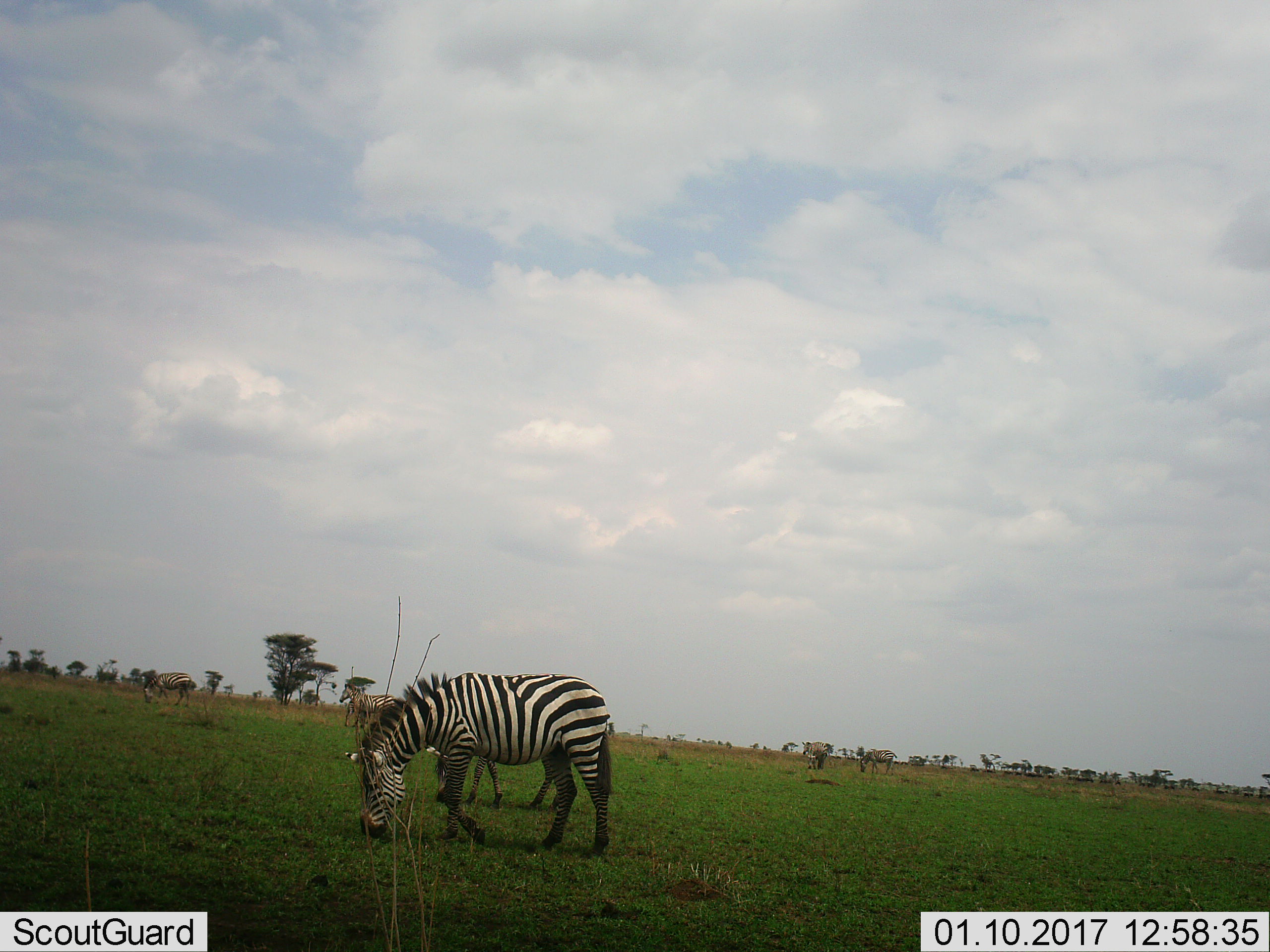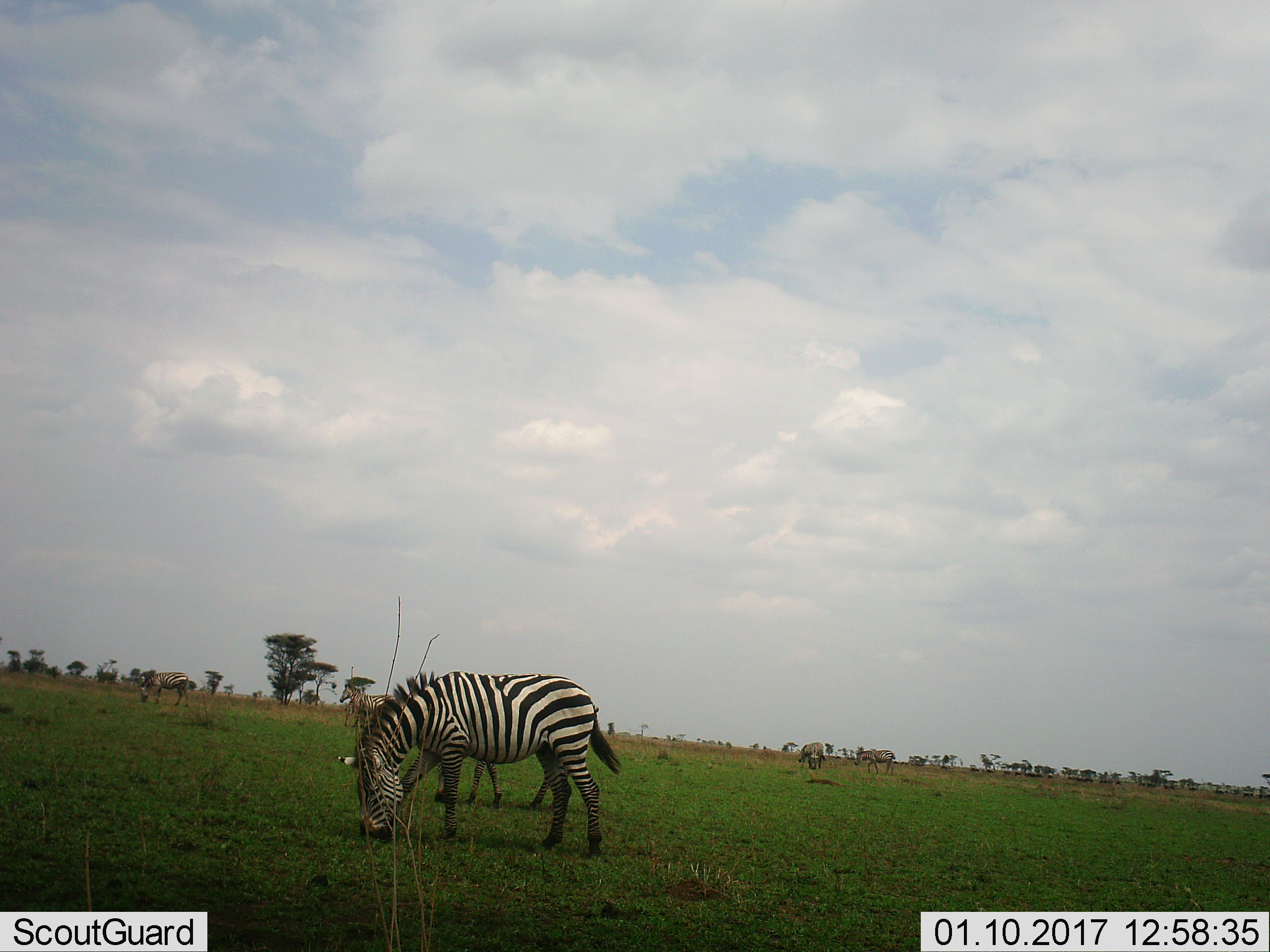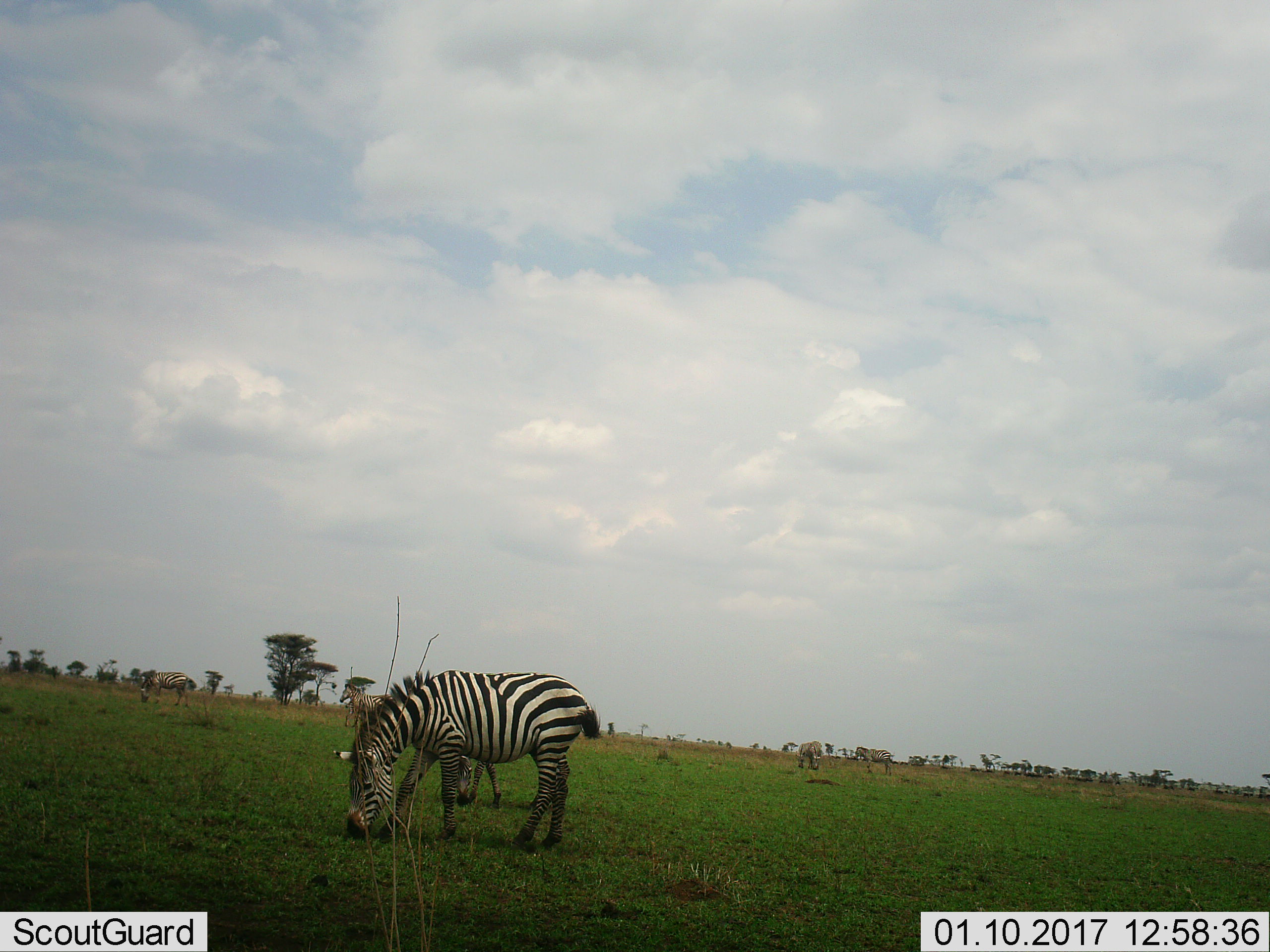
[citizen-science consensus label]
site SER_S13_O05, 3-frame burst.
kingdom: Animalia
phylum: Chordata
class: Mammalia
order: Perissodactyla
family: Equidae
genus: Equus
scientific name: Equus quagga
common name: plains zebra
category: zebraplains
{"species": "zebraplains (plains zebra) (Equus quagga)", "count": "6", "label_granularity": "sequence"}